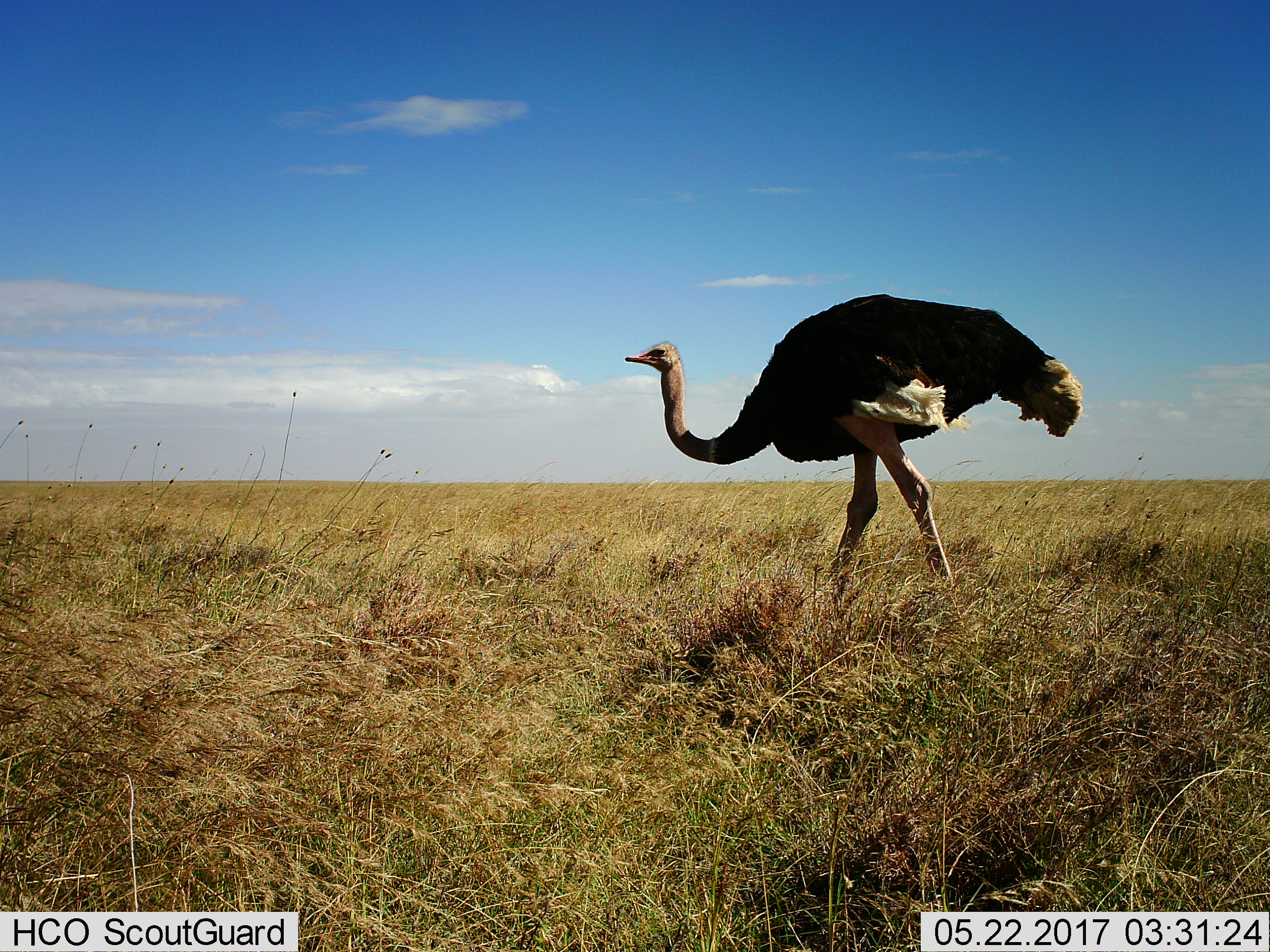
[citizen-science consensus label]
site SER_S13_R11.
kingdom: Animalia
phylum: Chordata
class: Aves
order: Struthioniformes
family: Struthionidae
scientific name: Struthionidae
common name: ostrich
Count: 1.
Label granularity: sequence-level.